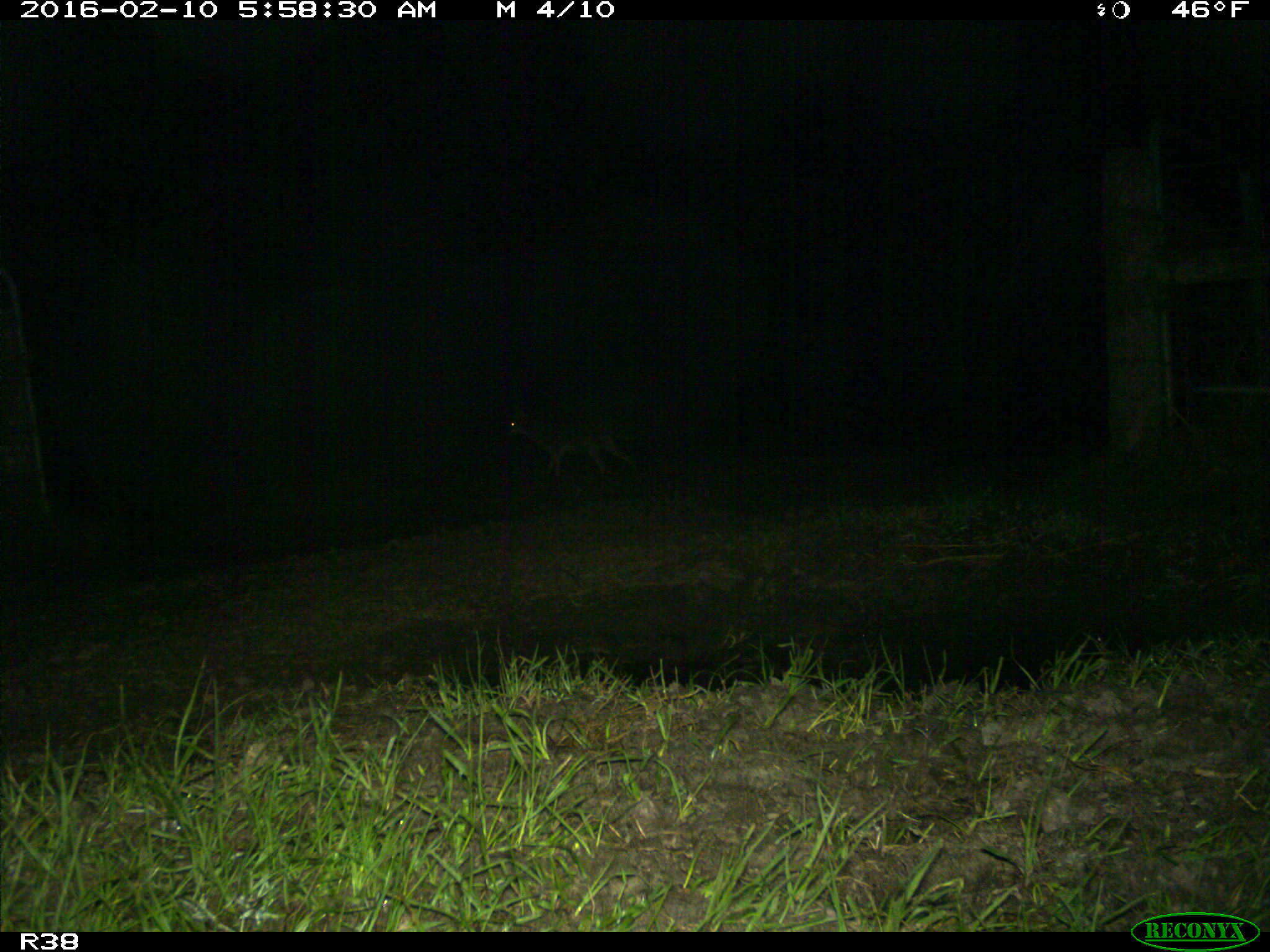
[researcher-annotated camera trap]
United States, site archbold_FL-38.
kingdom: Animalia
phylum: Chordata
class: Mammalia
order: Carnivora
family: Canidae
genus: Canis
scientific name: Canis latrans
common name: coyote